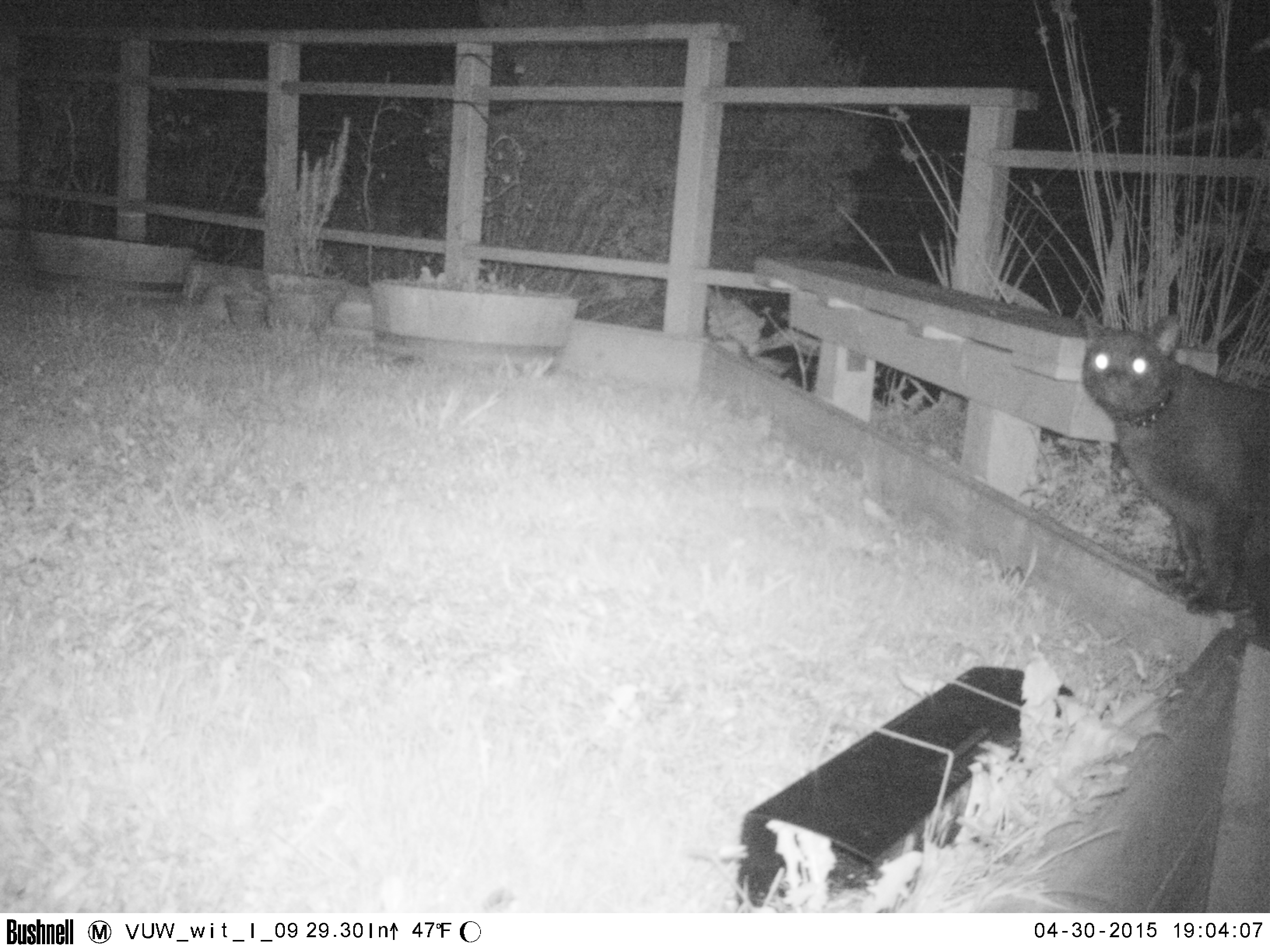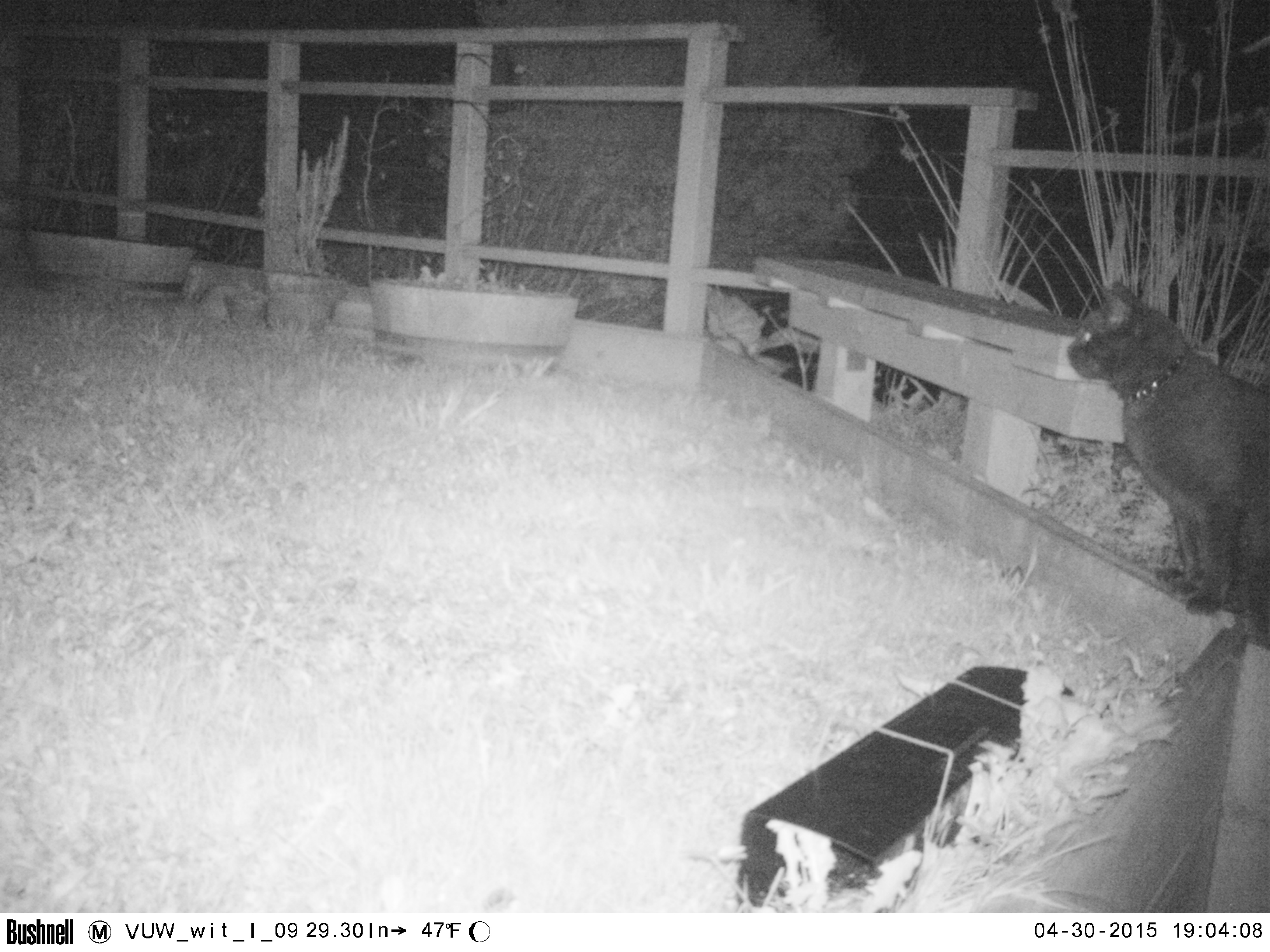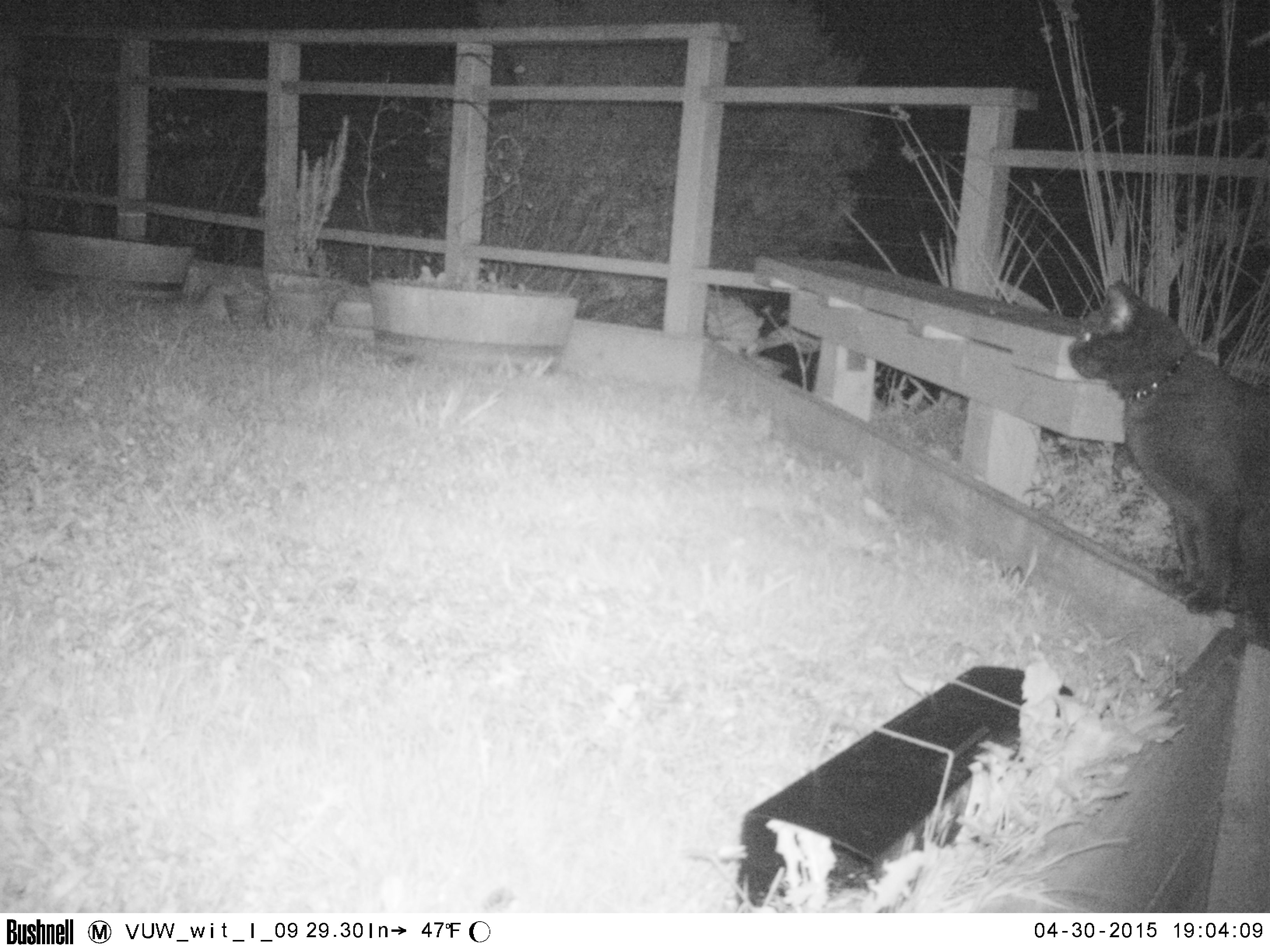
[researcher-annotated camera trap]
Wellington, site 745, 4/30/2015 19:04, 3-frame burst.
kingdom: Animalia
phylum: Chordata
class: Mammalia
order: Carnivora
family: Felidae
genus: Felis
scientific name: Felis catus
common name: cat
Cat (Felis catus).